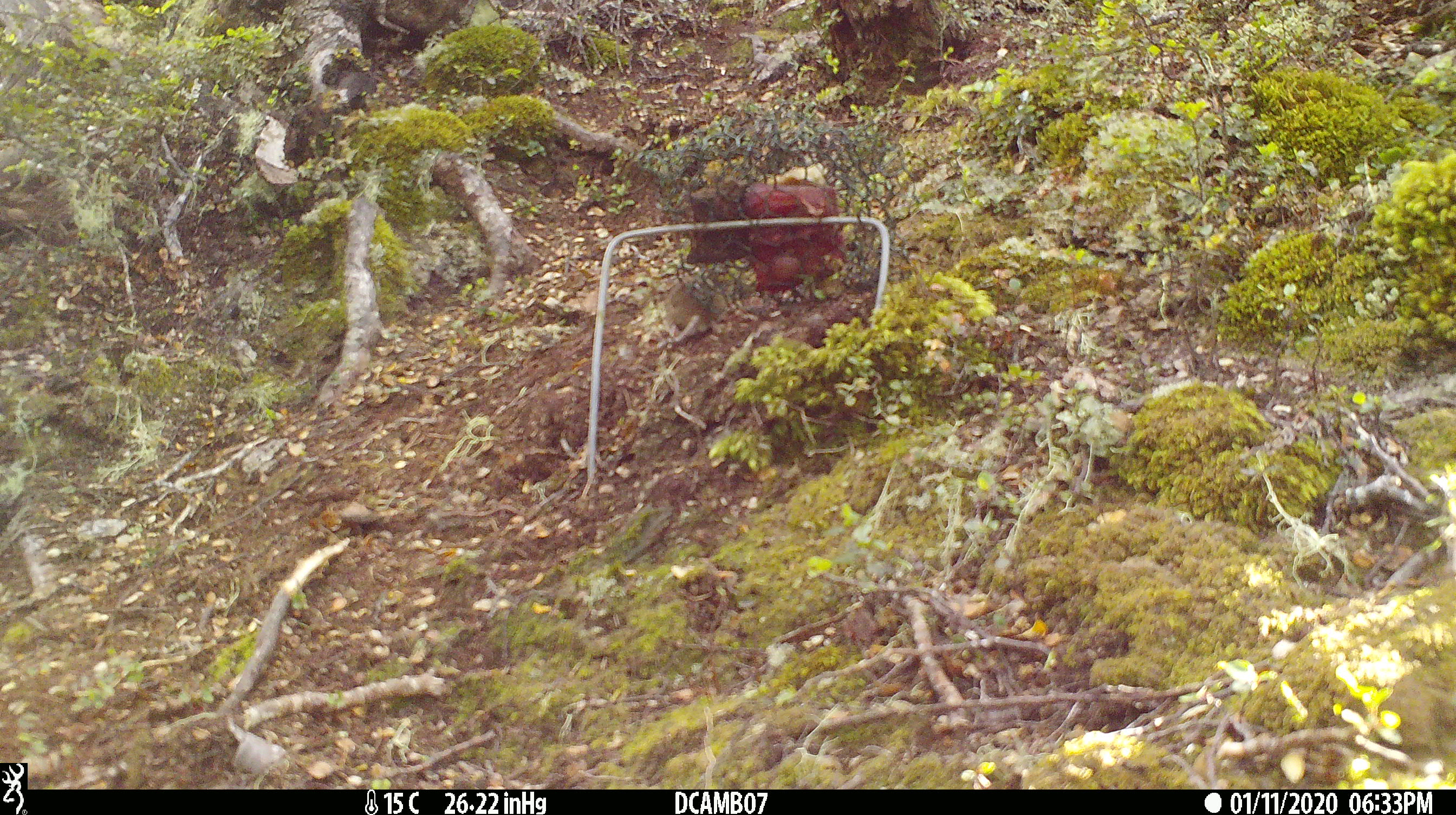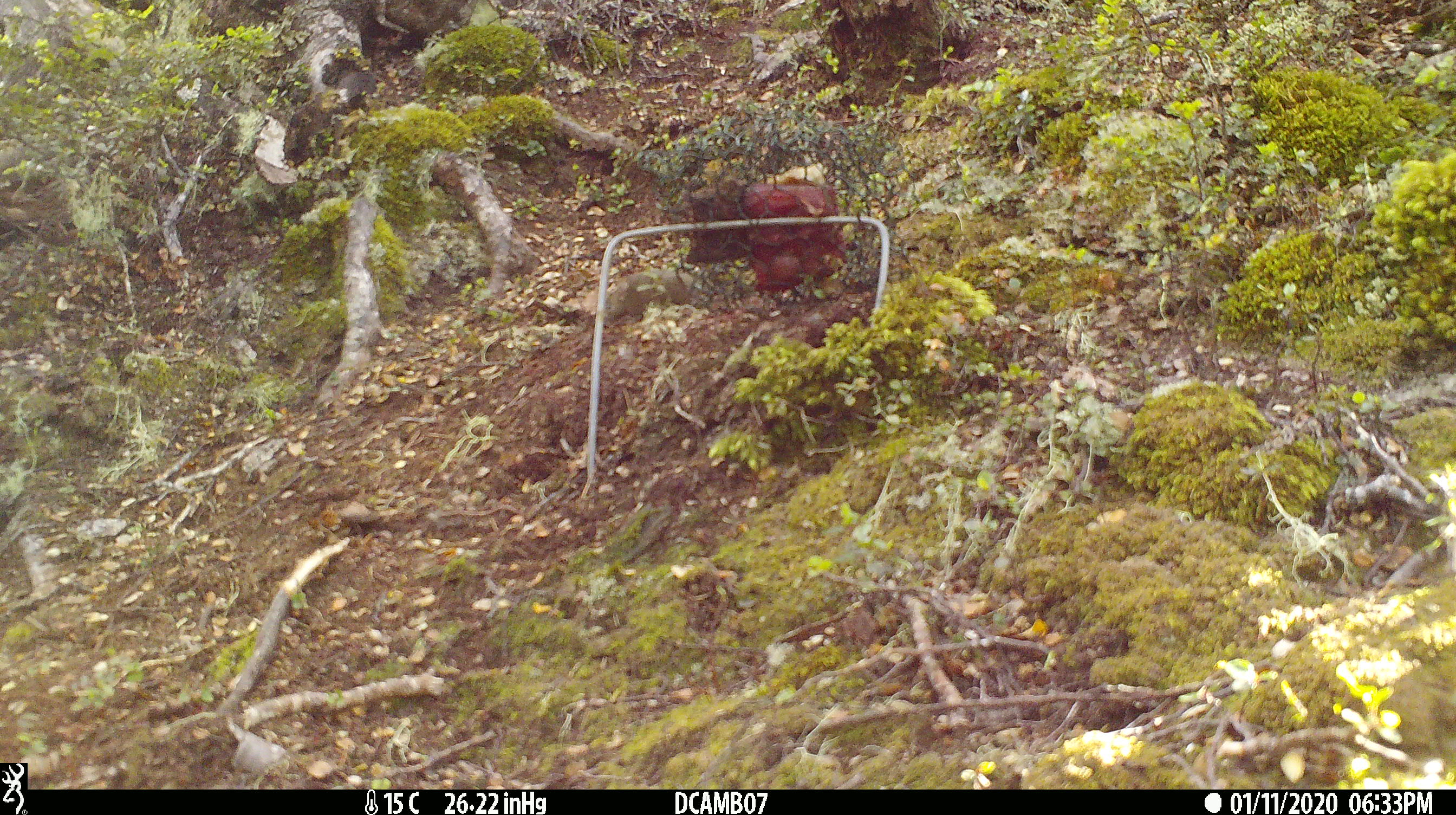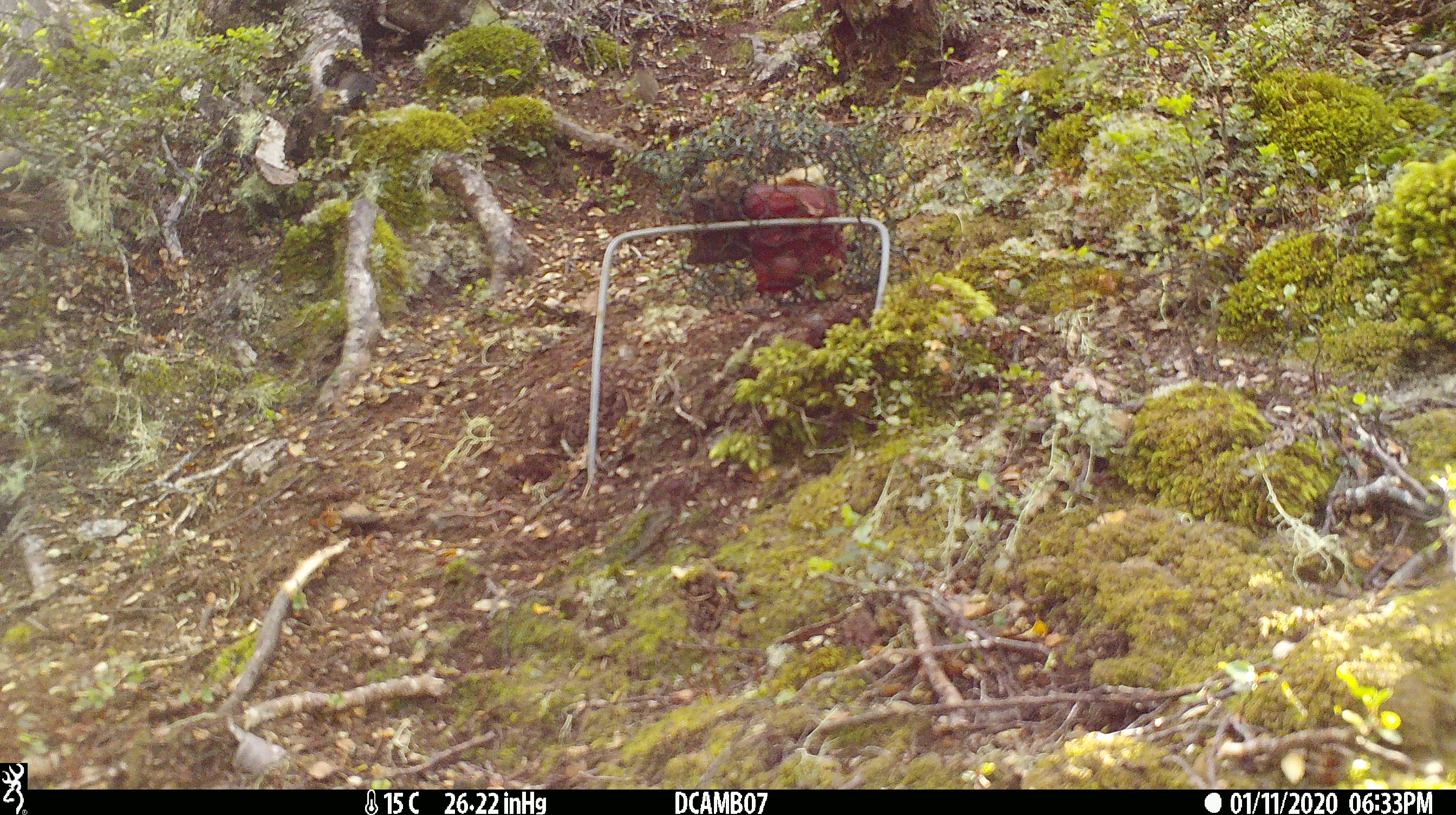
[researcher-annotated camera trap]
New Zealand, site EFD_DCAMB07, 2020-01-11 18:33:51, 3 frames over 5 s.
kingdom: Animalia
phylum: Chordata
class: Mammalia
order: Rodentia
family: Muridae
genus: Mus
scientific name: Mus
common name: mouse